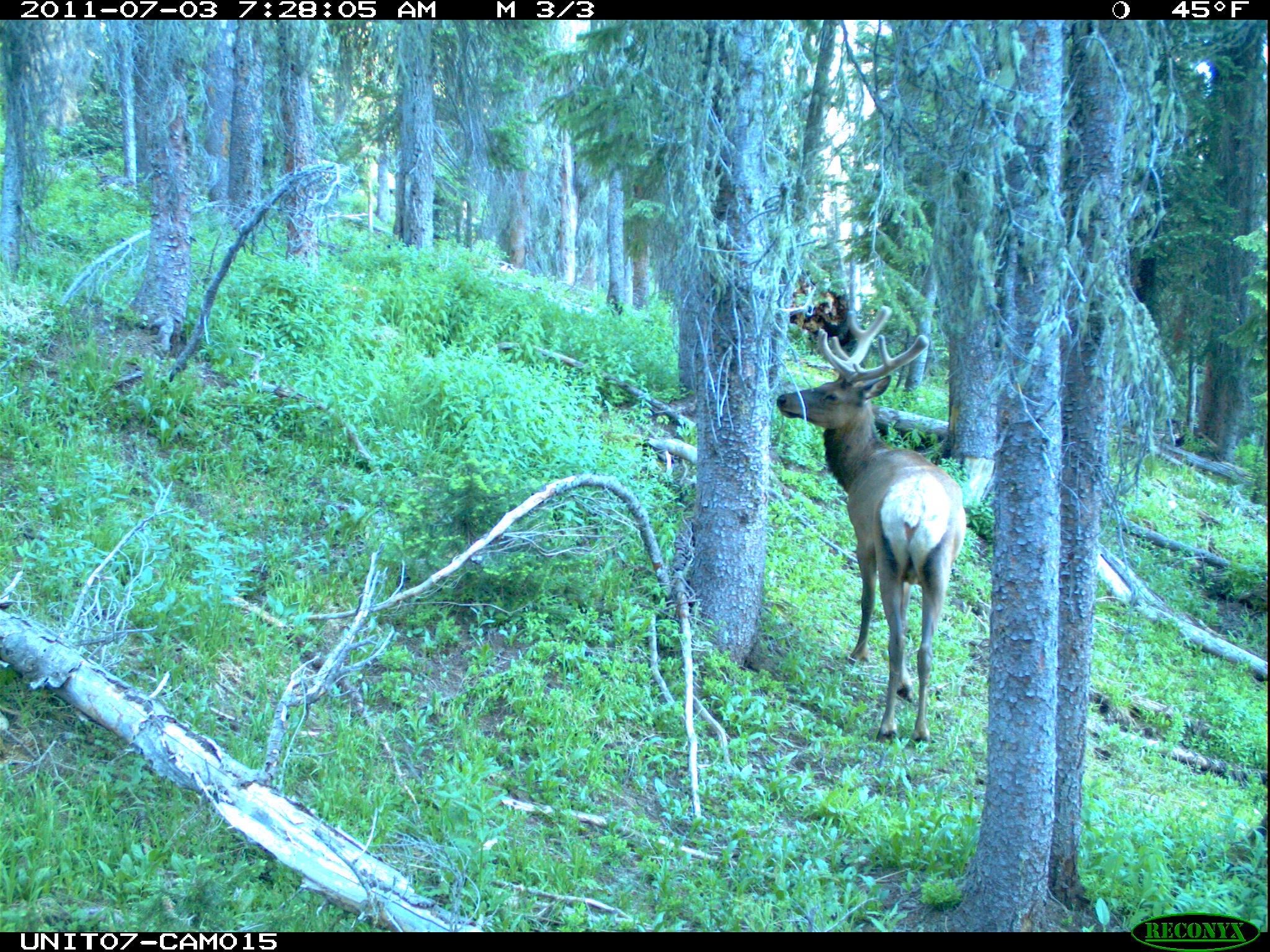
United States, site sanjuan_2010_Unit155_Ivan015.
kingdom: Animalia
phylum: Chordata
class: Mammalia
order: Artiodactyla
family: Cervidae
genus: Cervus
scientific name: Cervus elaphus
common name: red deer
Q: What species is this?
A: Cervus elaphus (red deer).